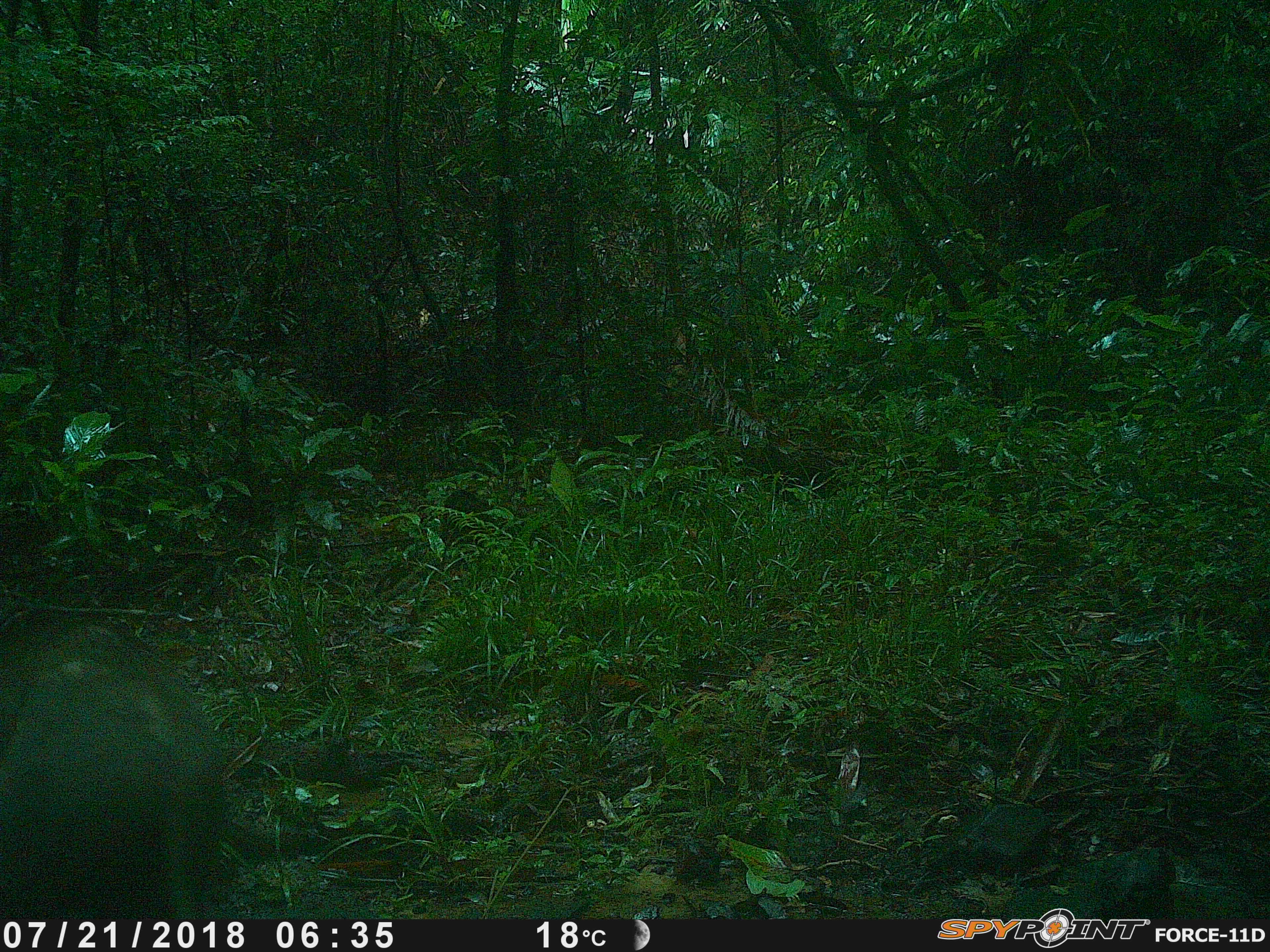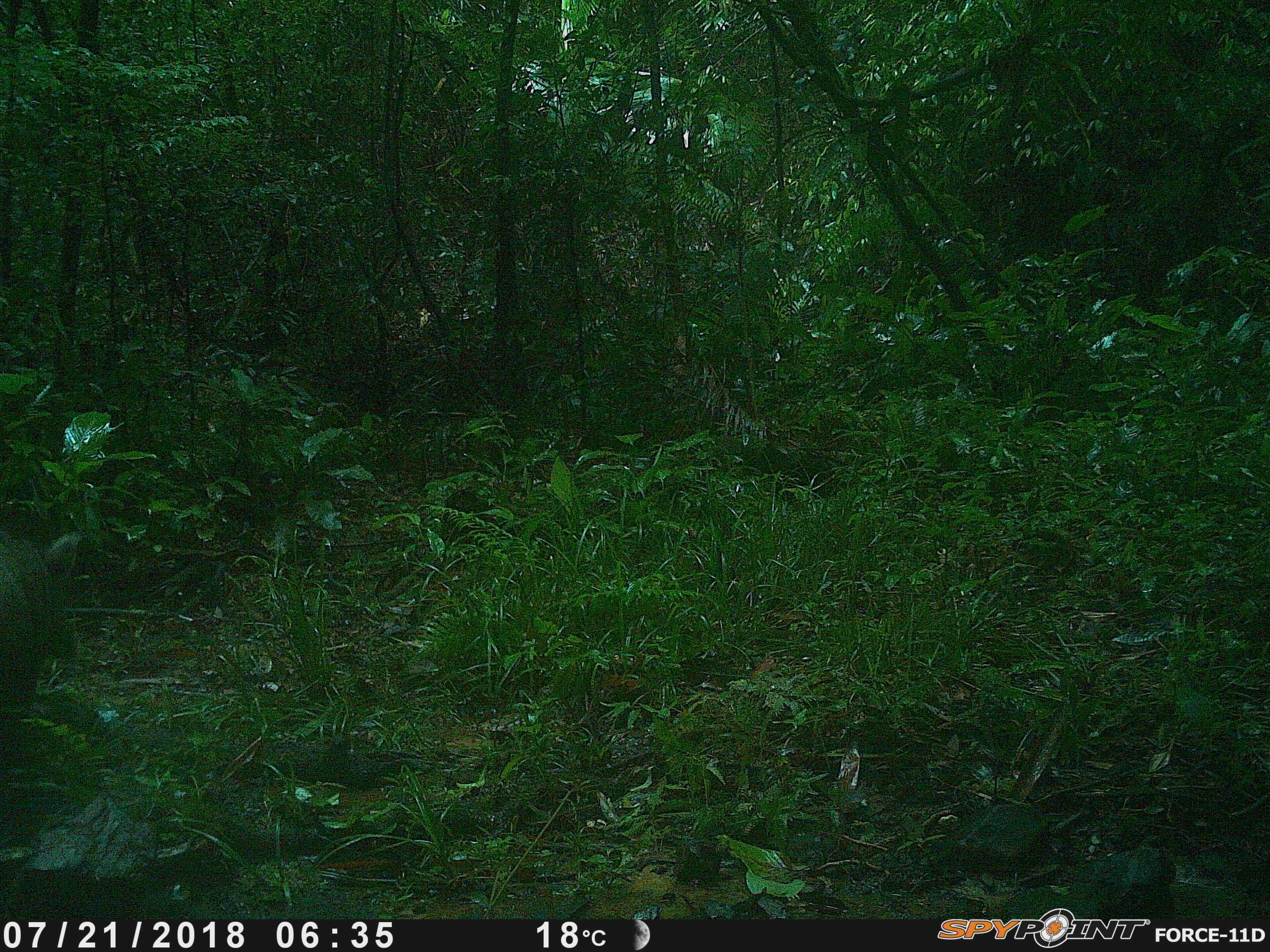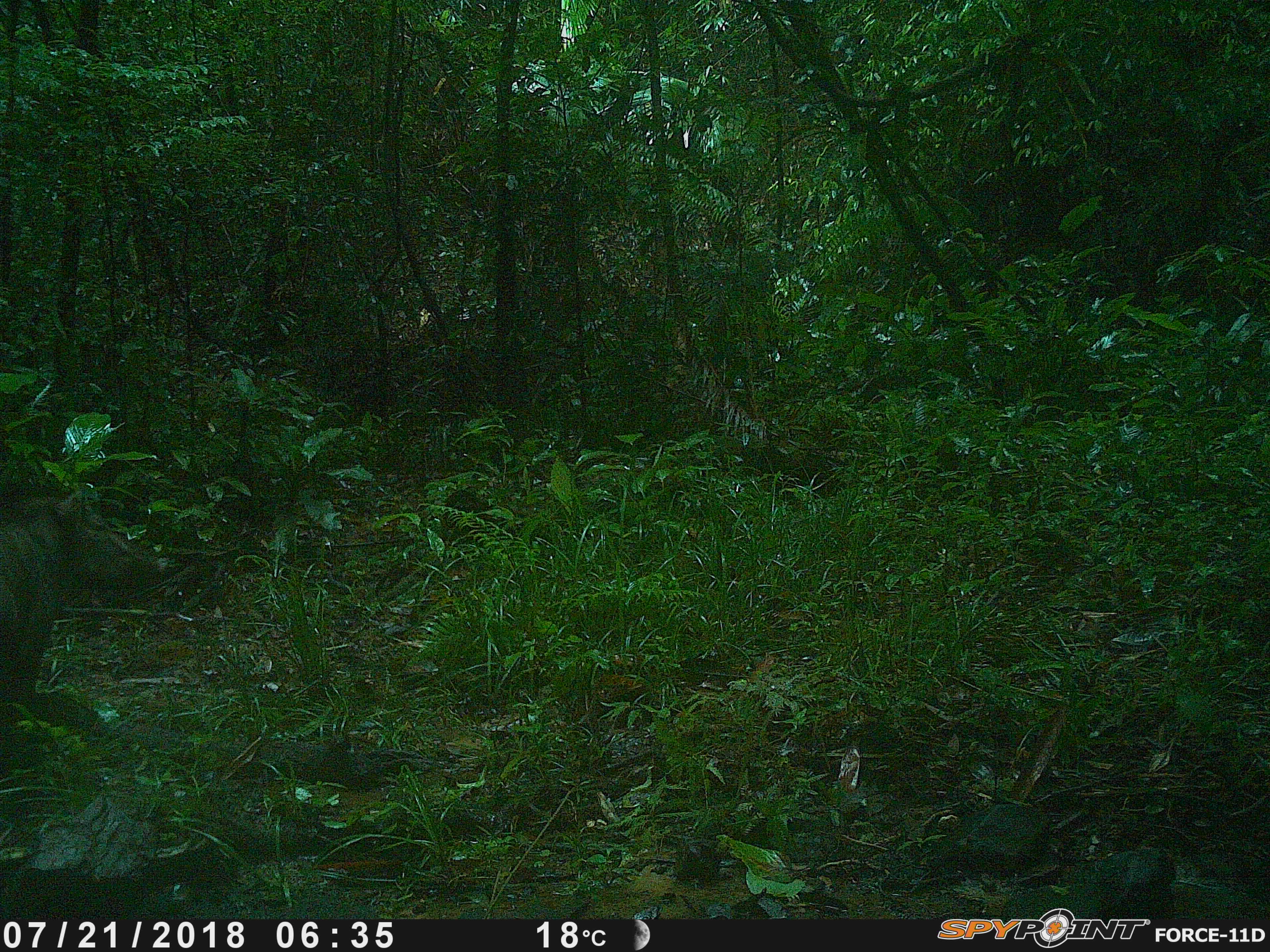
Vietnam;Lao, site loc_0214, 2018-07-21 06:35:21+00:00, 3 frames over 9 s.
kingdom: Animalia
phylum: Chordata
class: Mammalia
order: Artiodactyla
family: Suidae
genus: Sus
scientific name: Sus scrofa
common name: eurasian wild pig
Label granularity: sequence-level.